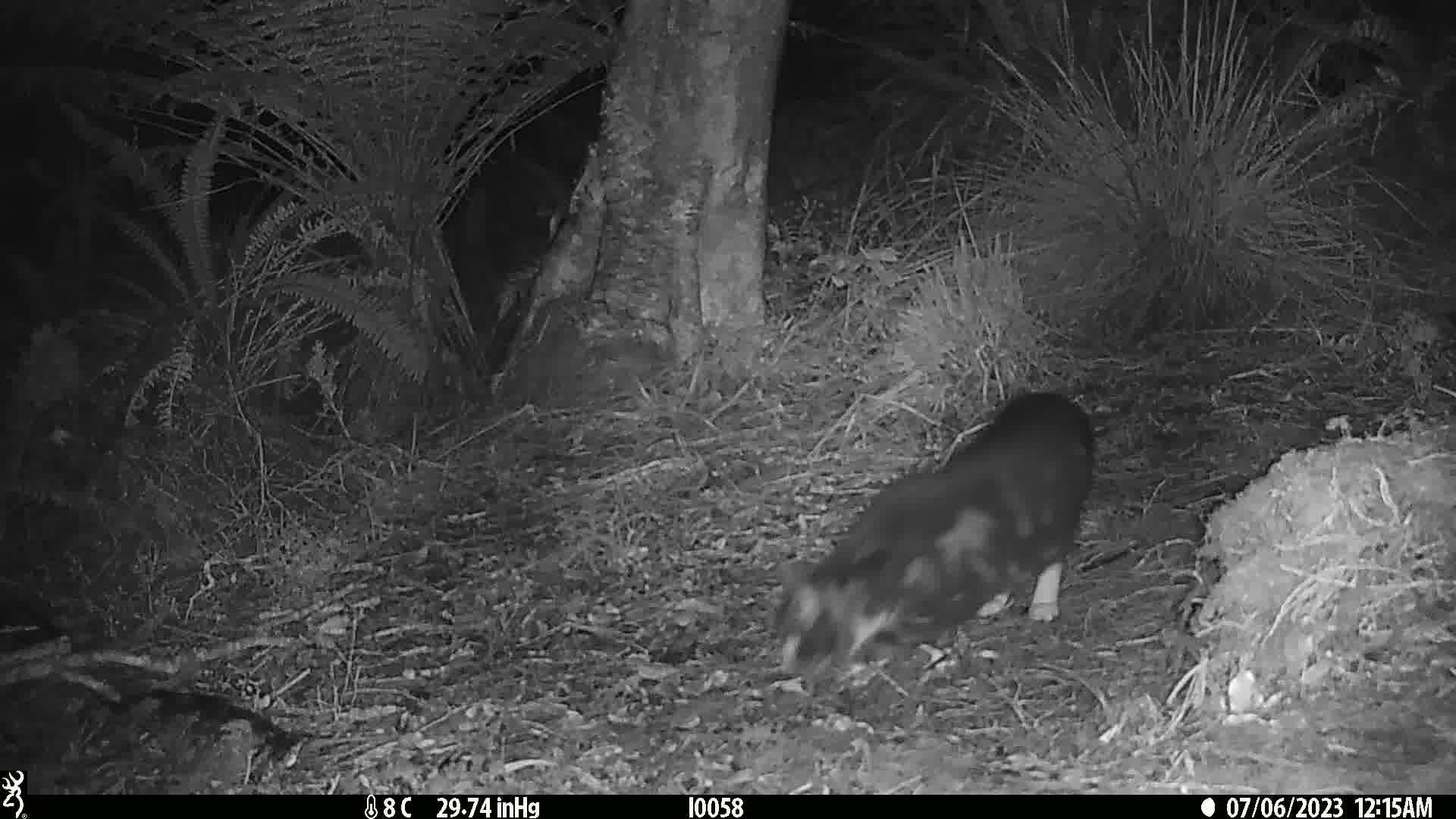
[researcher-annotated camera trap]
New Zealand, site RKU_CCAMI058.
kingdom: Animalia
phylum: Chordata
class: Mammalia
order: Carnivora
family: Felidae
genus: Felis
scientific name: Felis catus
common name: domestic cat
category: cat